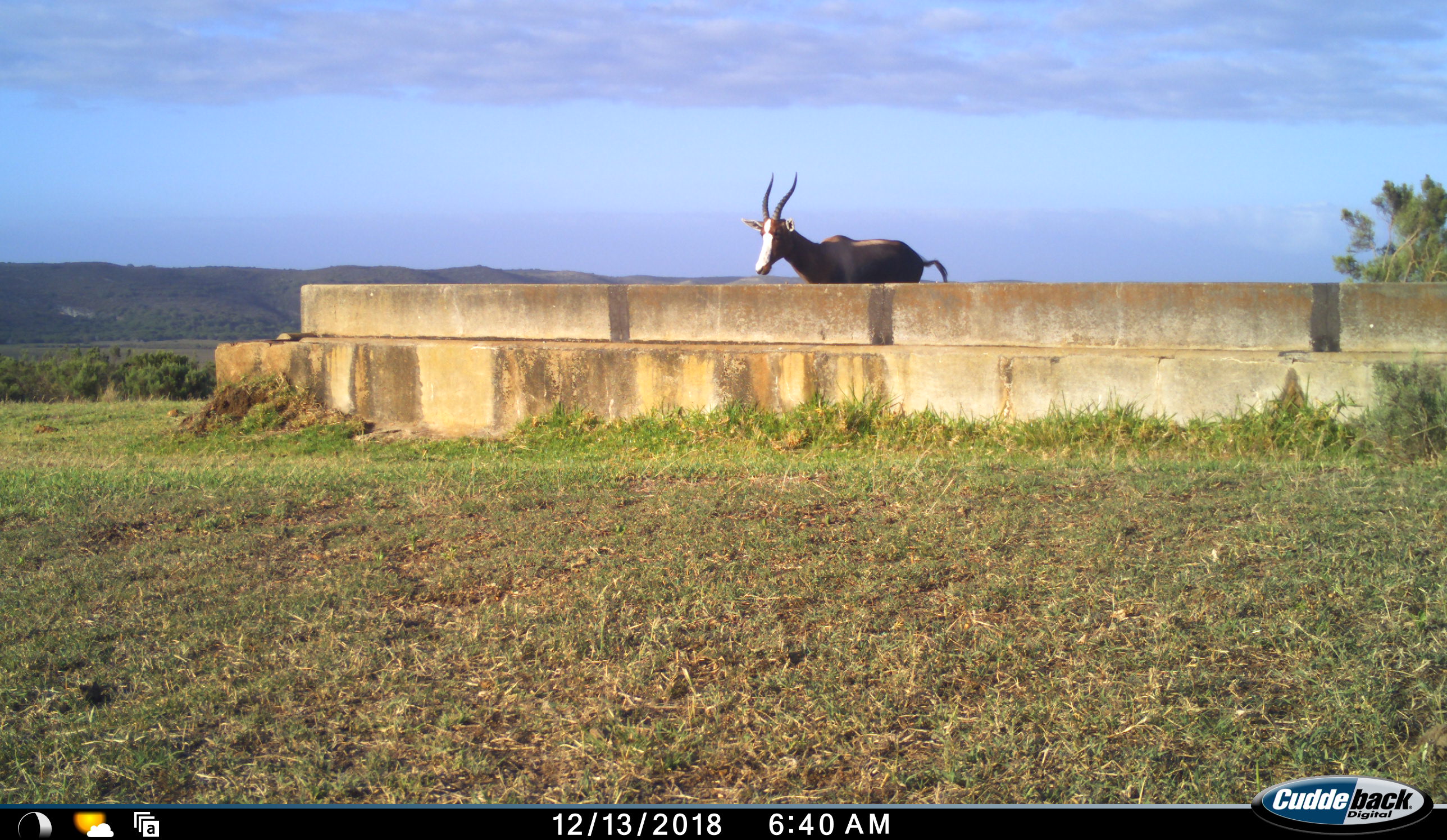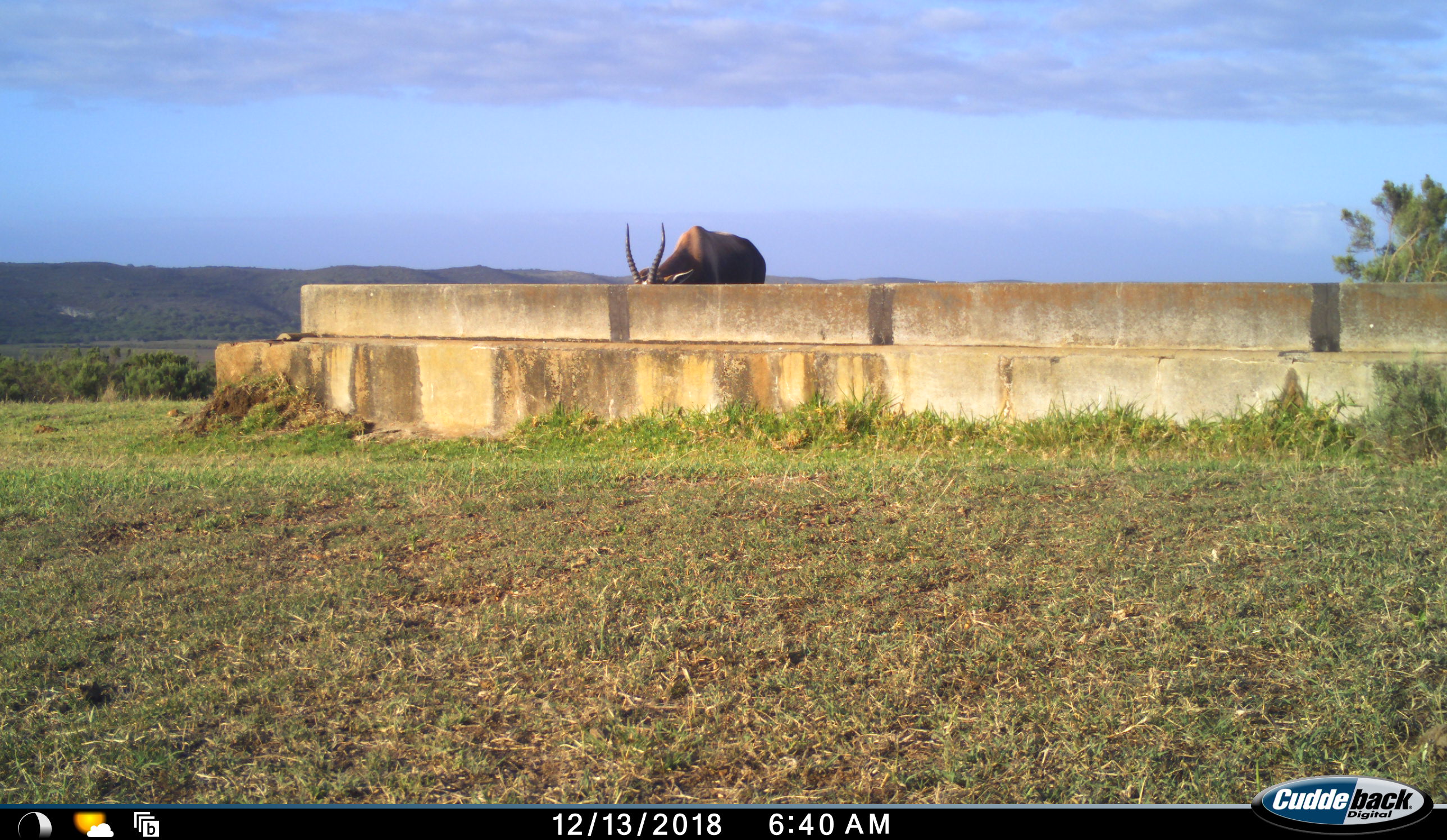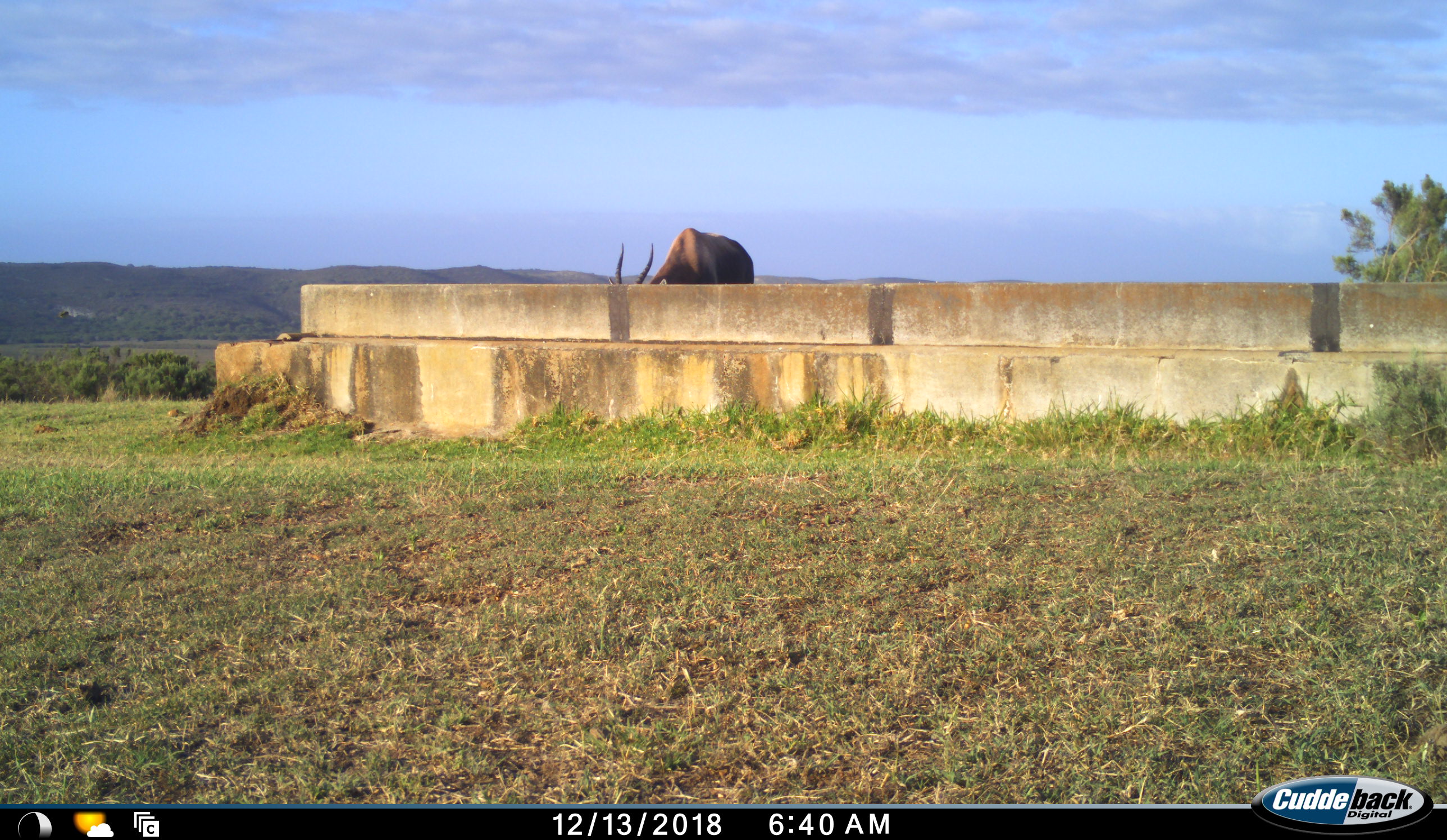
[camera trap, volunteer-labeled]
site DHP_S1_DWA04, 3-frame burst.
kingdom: Animalia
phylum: Chordata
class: Mammalia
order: Artiodactyla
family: Bovidae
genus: Damaliscus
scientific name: Damaliscus pygargus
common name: bontebok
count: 1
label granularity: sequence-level